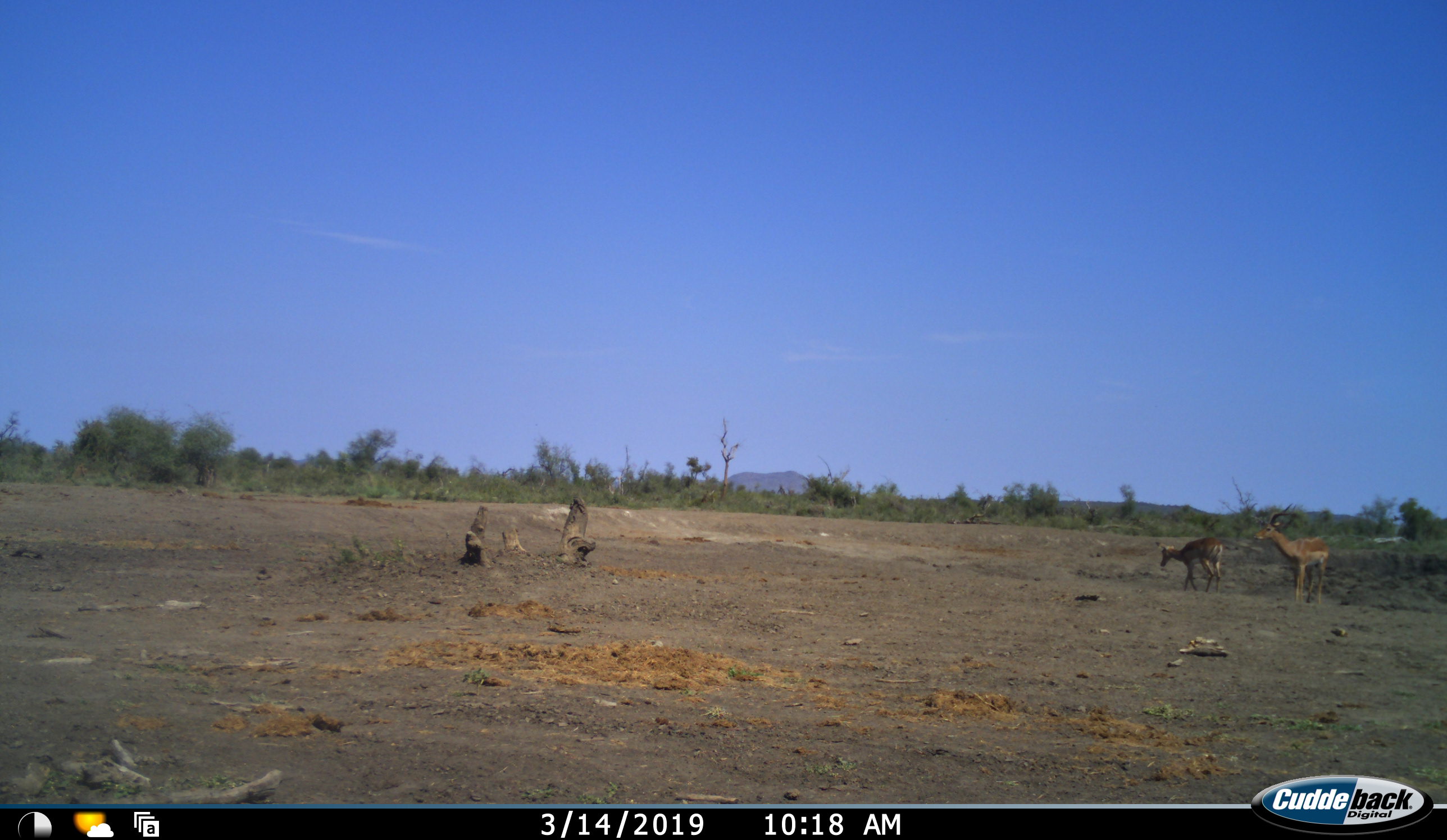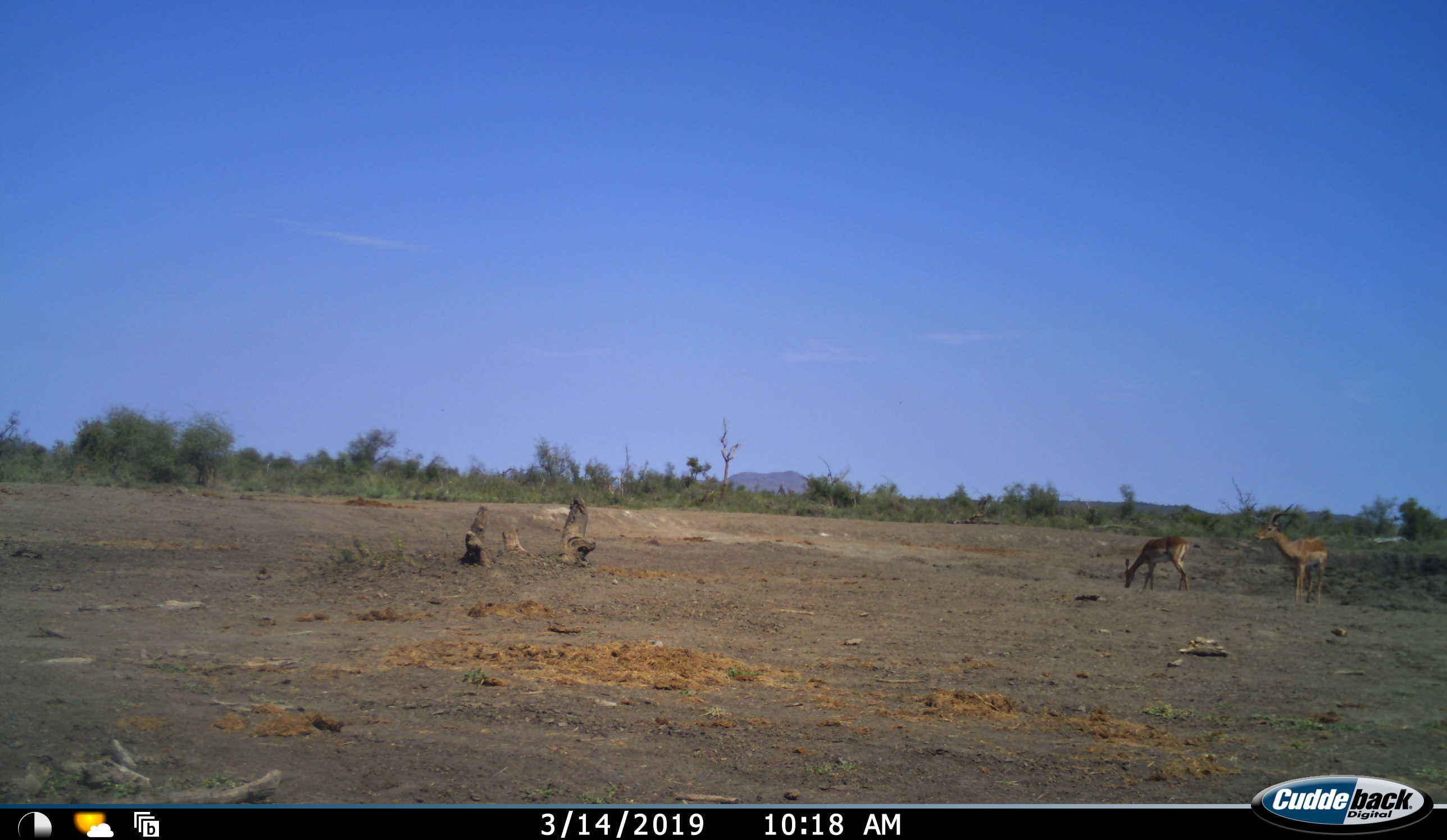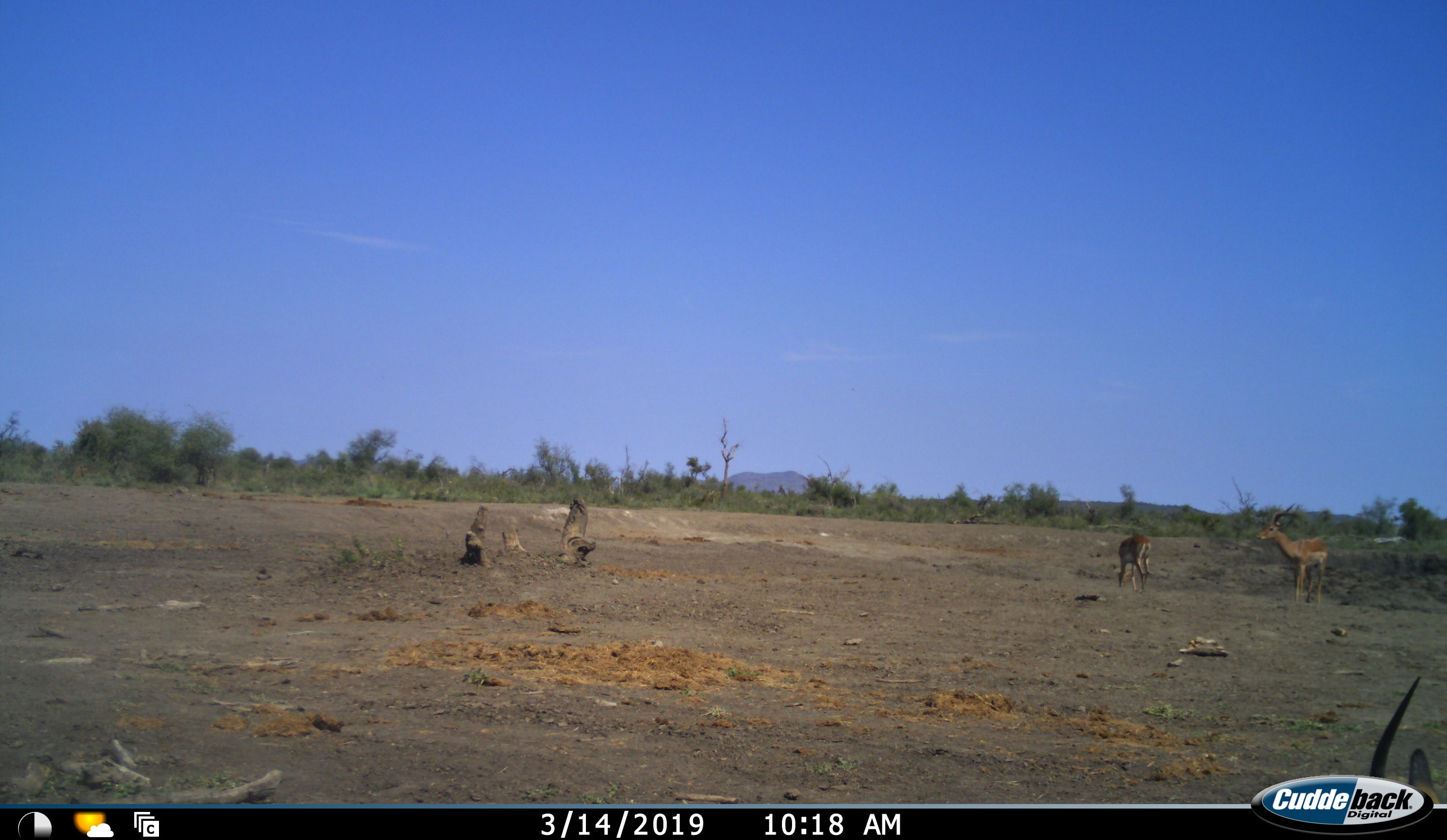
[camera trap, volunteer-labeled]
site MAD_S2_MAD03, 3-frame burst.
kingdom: Animalia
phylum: Chordata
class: Mammalia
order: Artiodactyla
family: Bovidae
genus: Aepyceros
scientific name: Aepyceros melampus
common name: impala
Impala (Aepyceros melampus), count 3. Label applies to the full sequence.